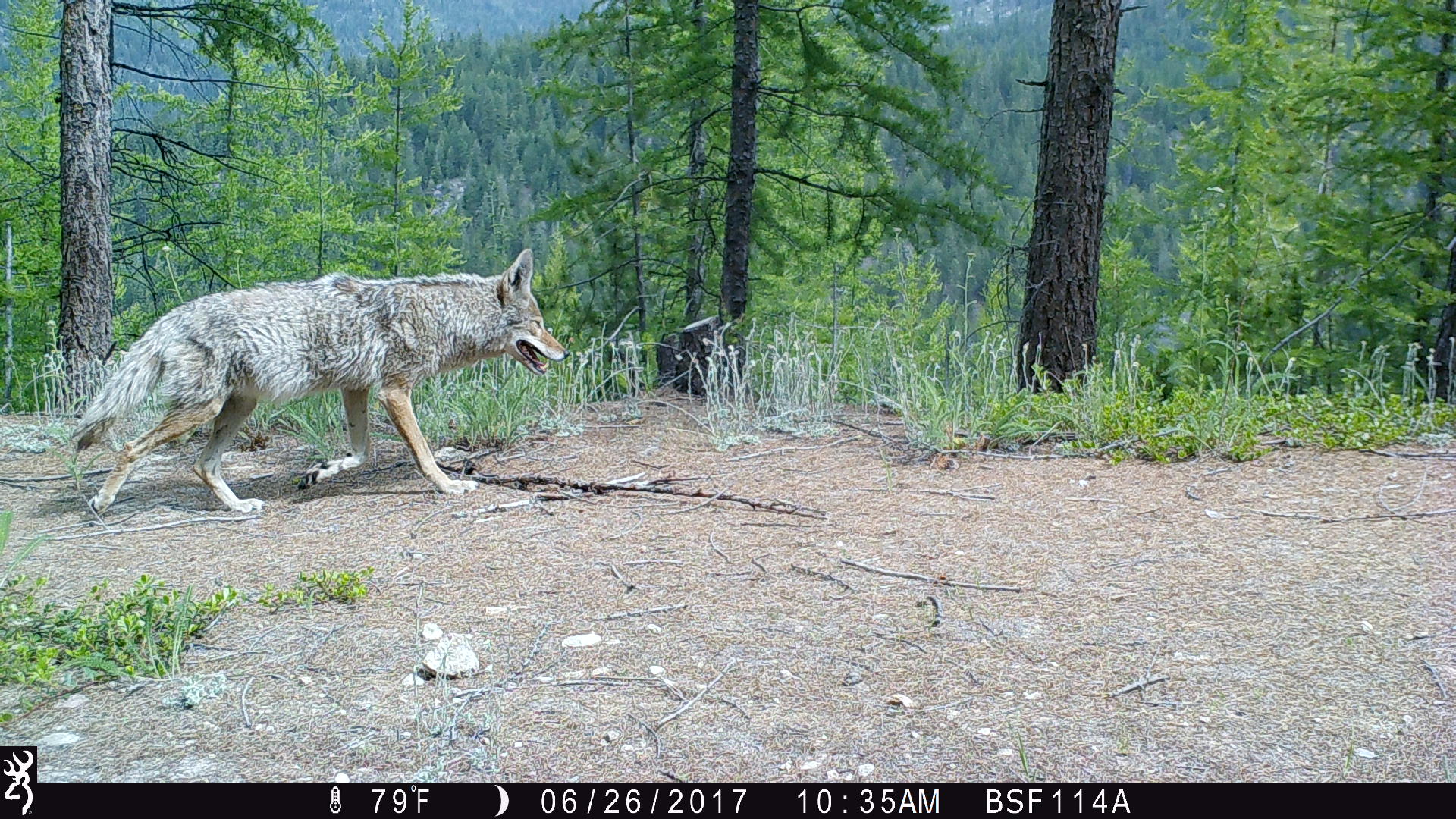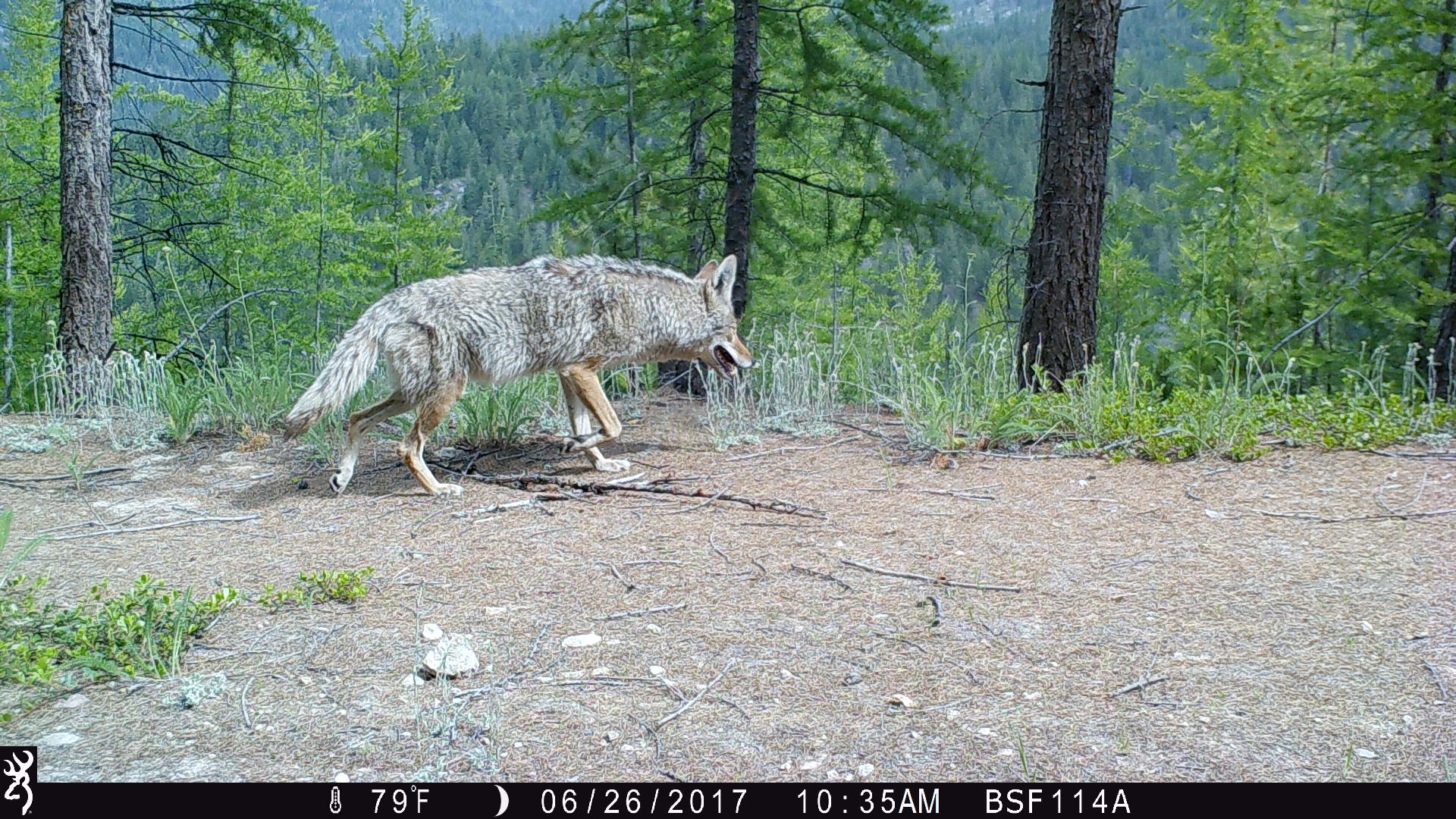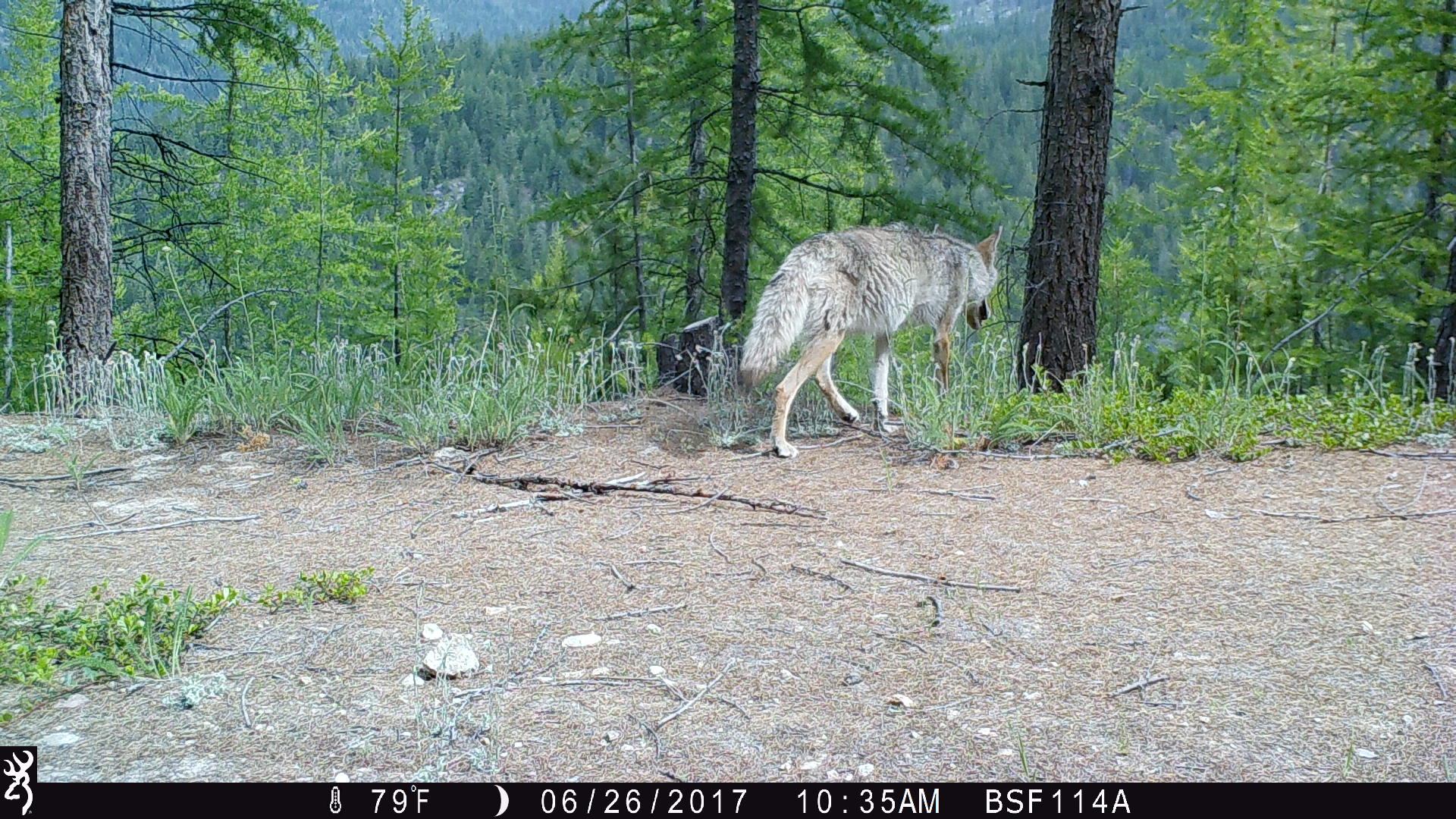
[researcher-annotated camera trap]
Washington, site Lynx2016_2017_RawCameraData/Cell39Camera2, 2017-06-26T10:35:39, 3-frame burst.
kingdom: Animalia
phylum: Chordata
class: Mammalia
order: Carnivora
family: Canidae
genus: Canis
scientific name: Canis latrans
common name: coyote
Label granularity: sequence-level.